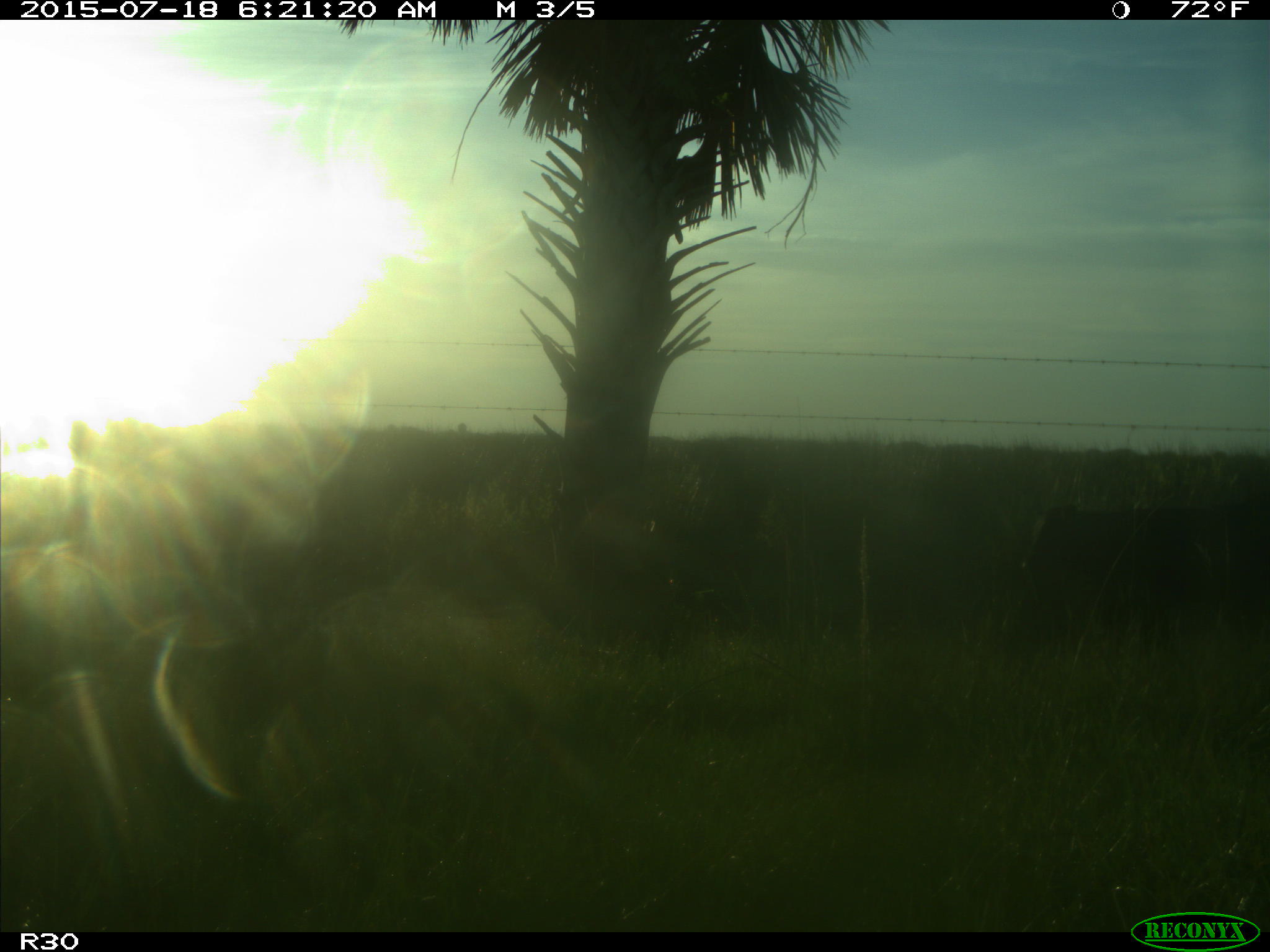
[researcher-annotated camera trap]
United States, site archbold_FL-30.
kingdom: Animalia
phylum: Chordata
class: Mammalia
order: Artiodactyla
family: Bovidae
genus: Bos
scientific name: Bos taurus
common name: domestic cow